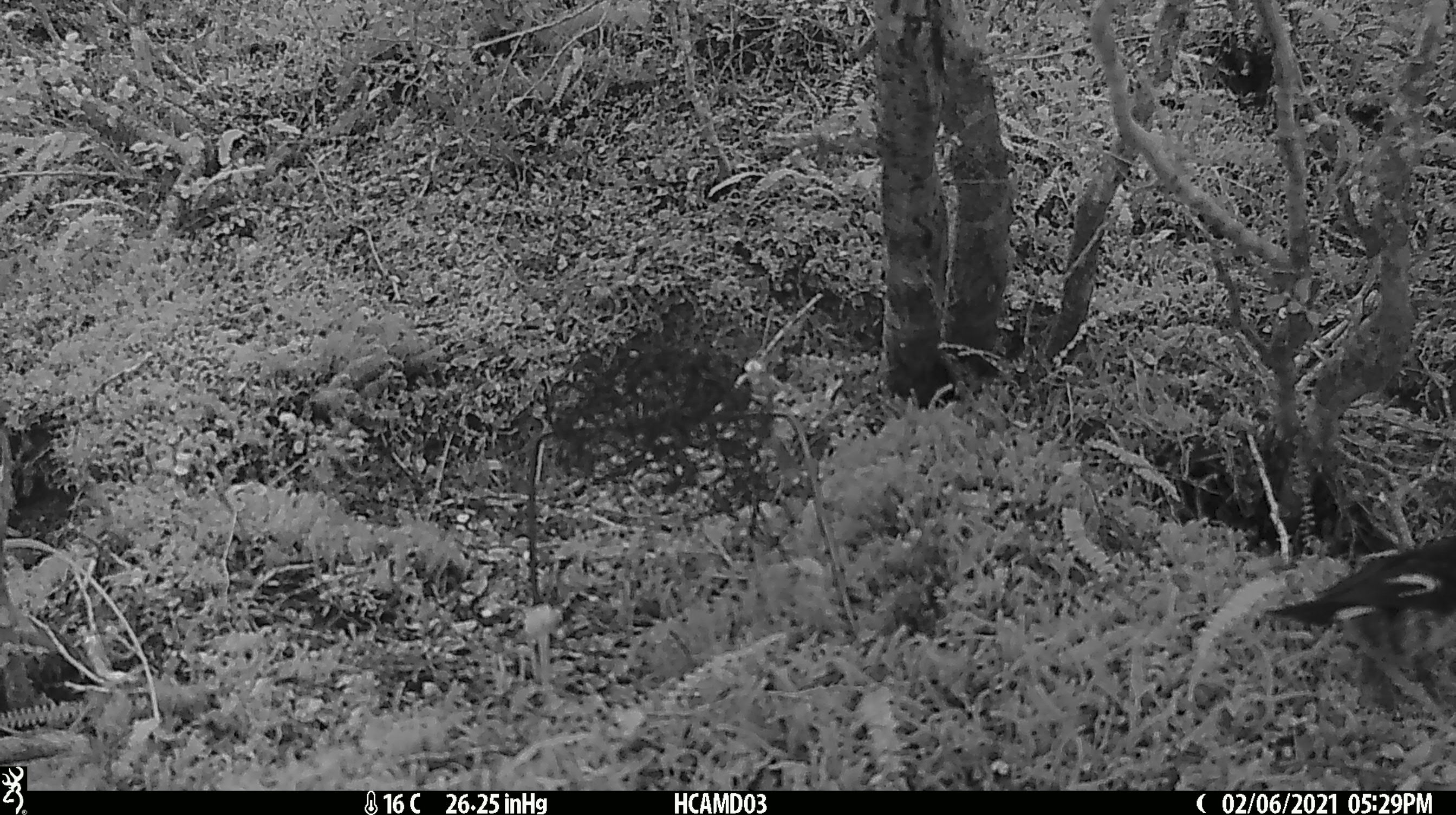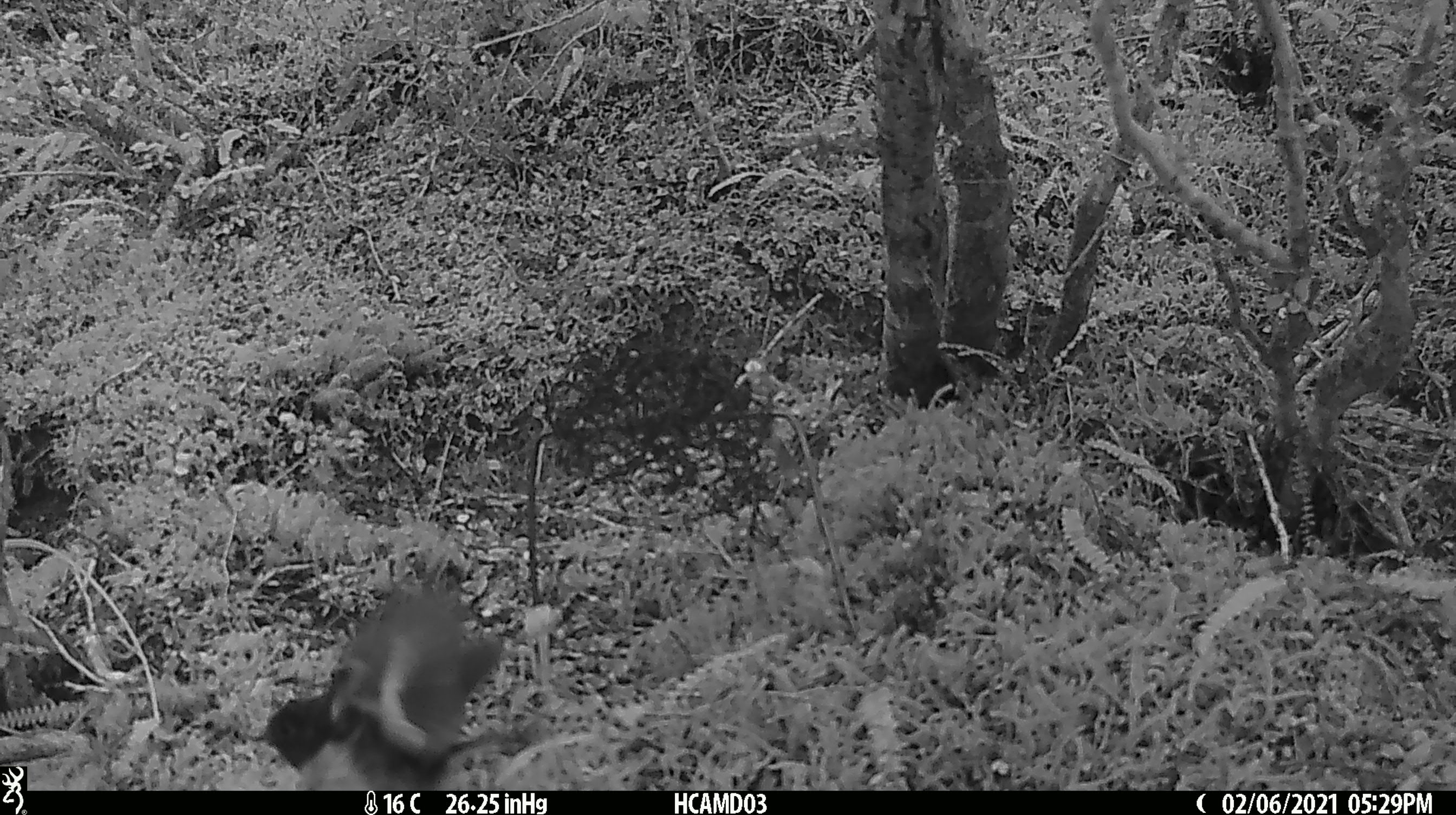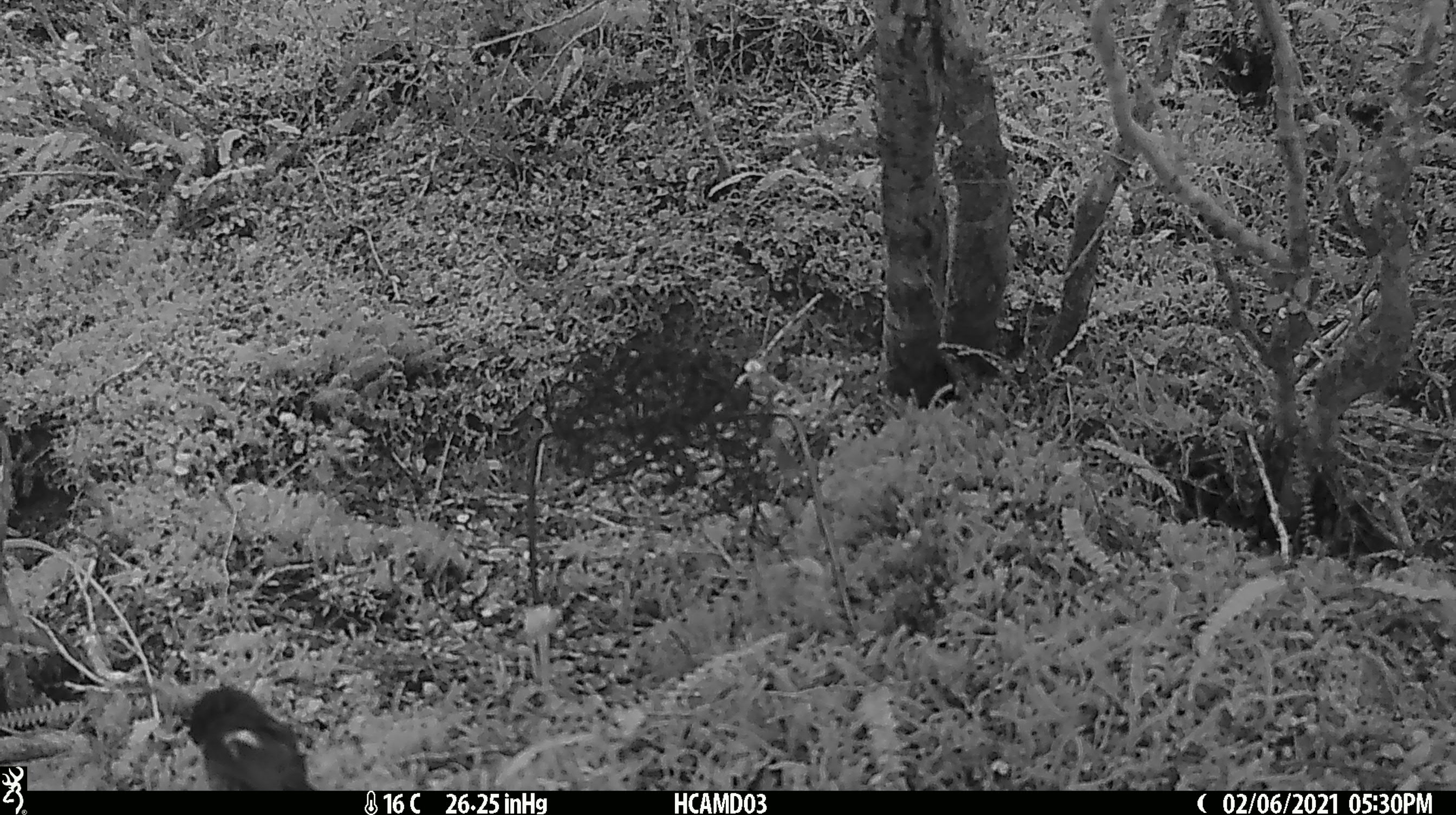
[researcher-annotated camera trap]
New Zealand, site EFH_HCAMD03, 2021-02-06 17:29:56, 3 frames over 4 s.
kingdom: Animalia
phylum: Chordata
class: Aves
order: Passeriformes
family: Petroicidae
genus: Petroica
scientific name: Petroica macrocephala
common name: tomtit